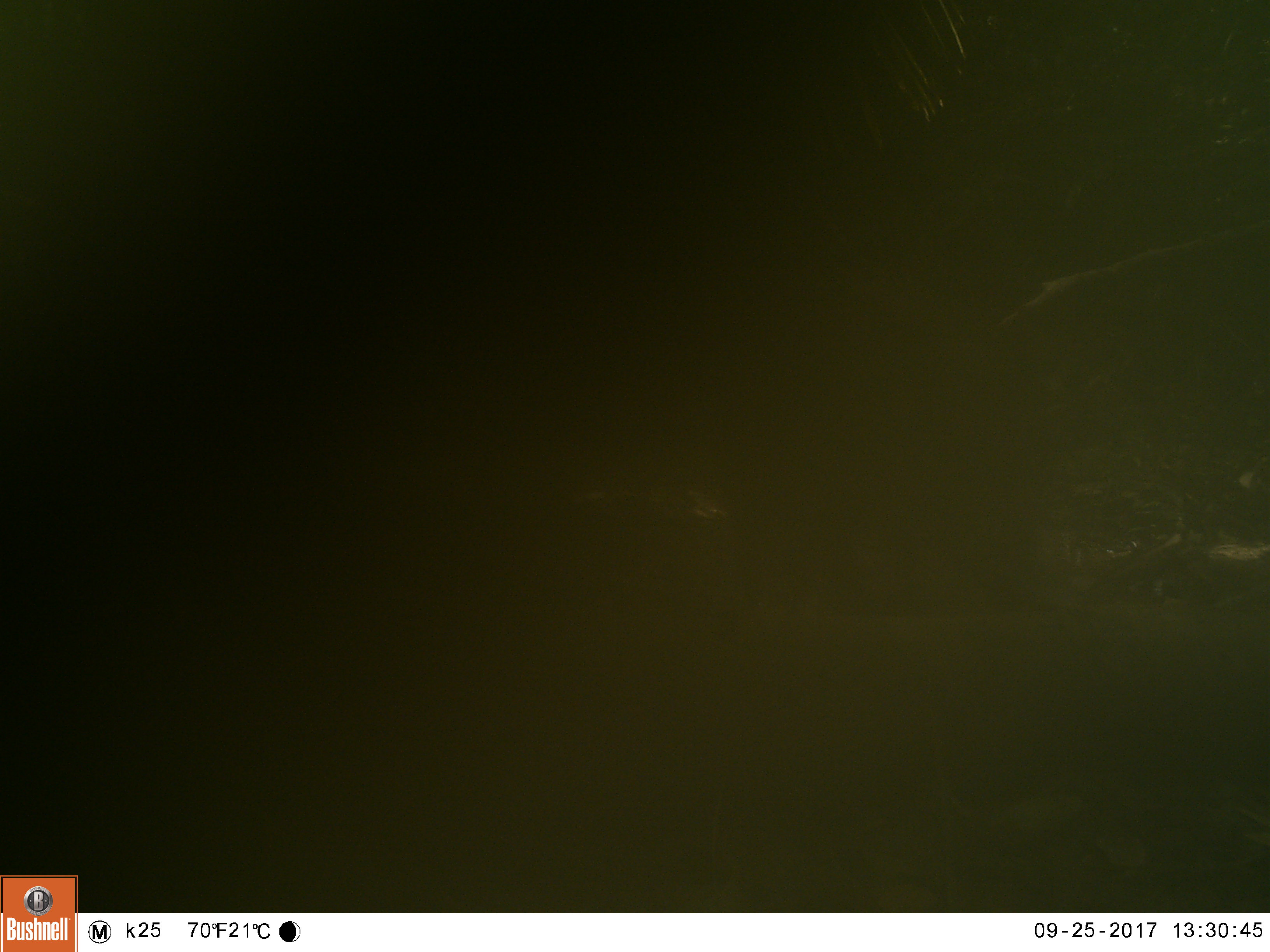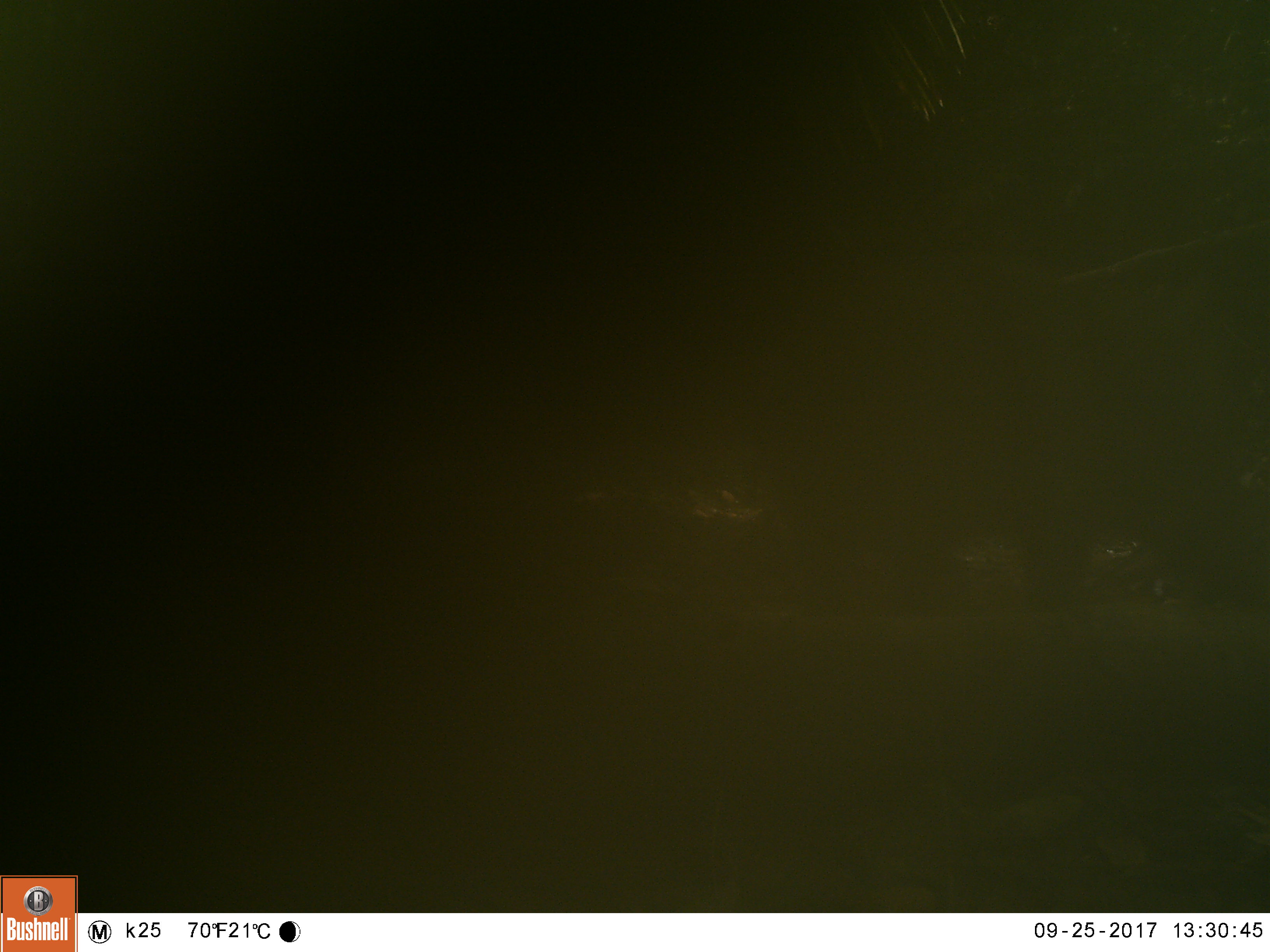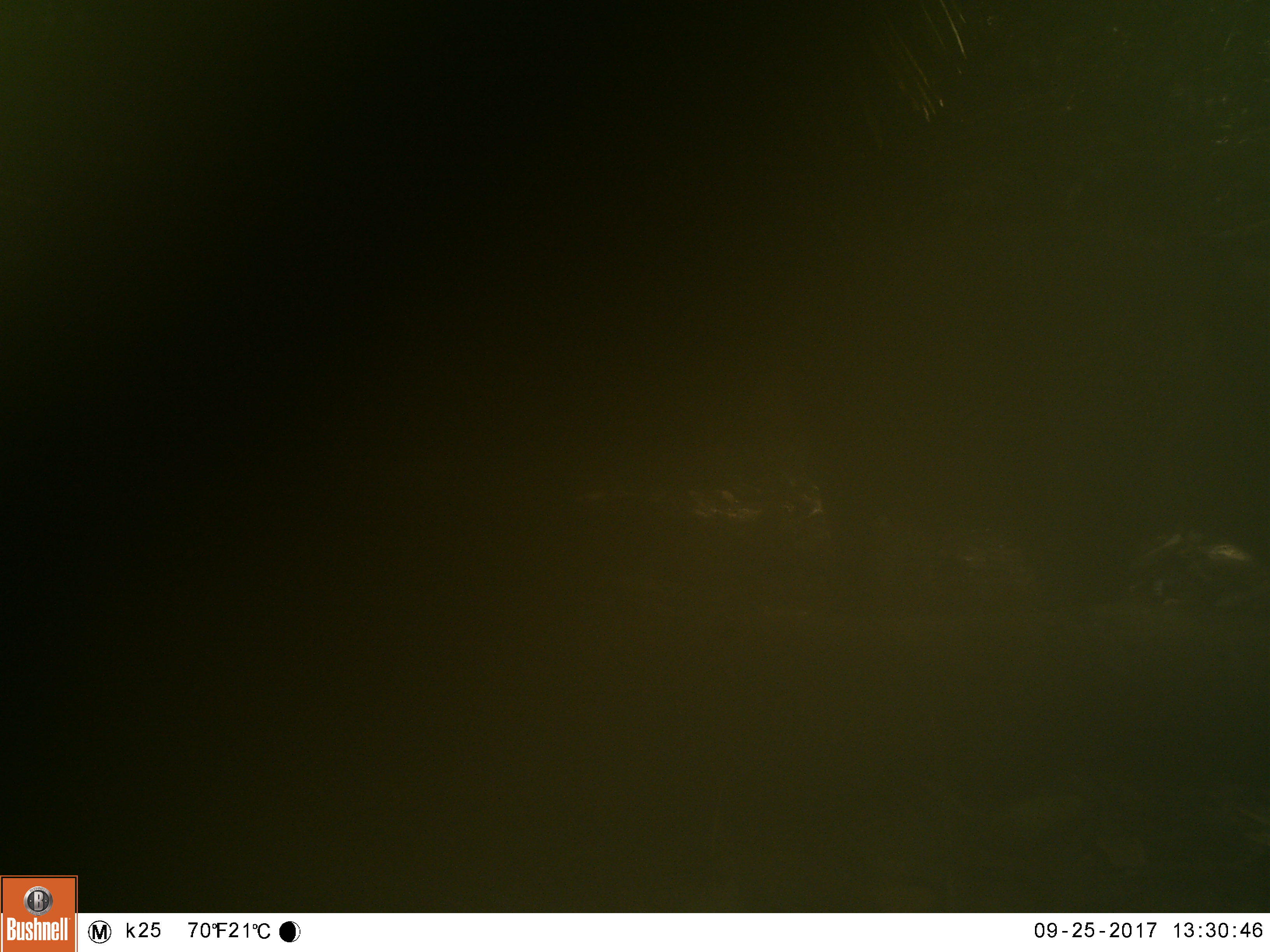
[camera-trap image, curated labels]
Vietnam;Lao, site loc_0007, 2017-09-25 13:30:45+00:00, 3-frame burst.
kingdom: Animalia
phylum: Chordata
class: Mammalia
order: Artiodactyla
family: Suidae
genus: Sus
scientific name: Sus scrofa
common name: eurasian wild pig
Eurasian wild pig (Sus scrofa). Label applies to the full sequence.